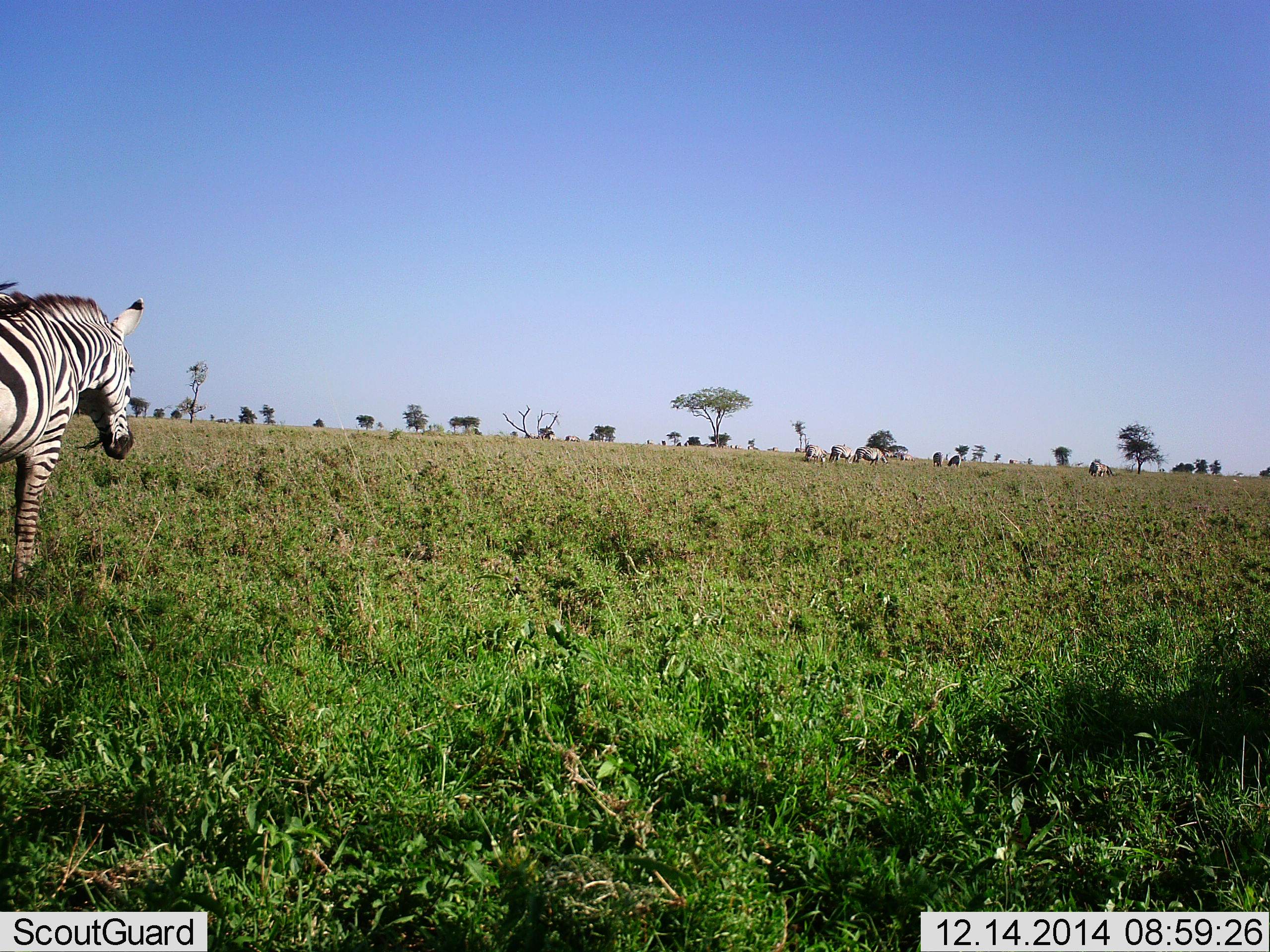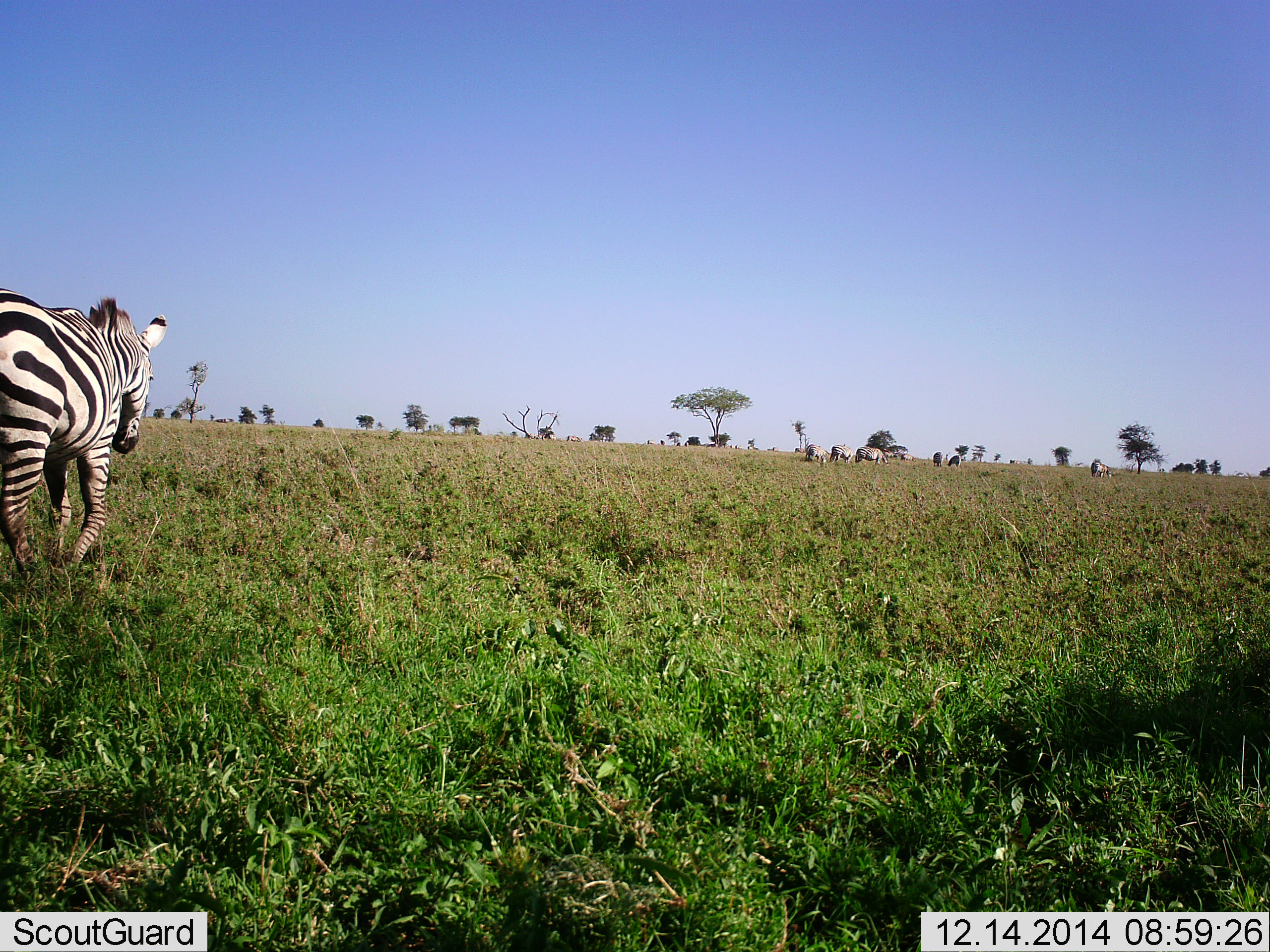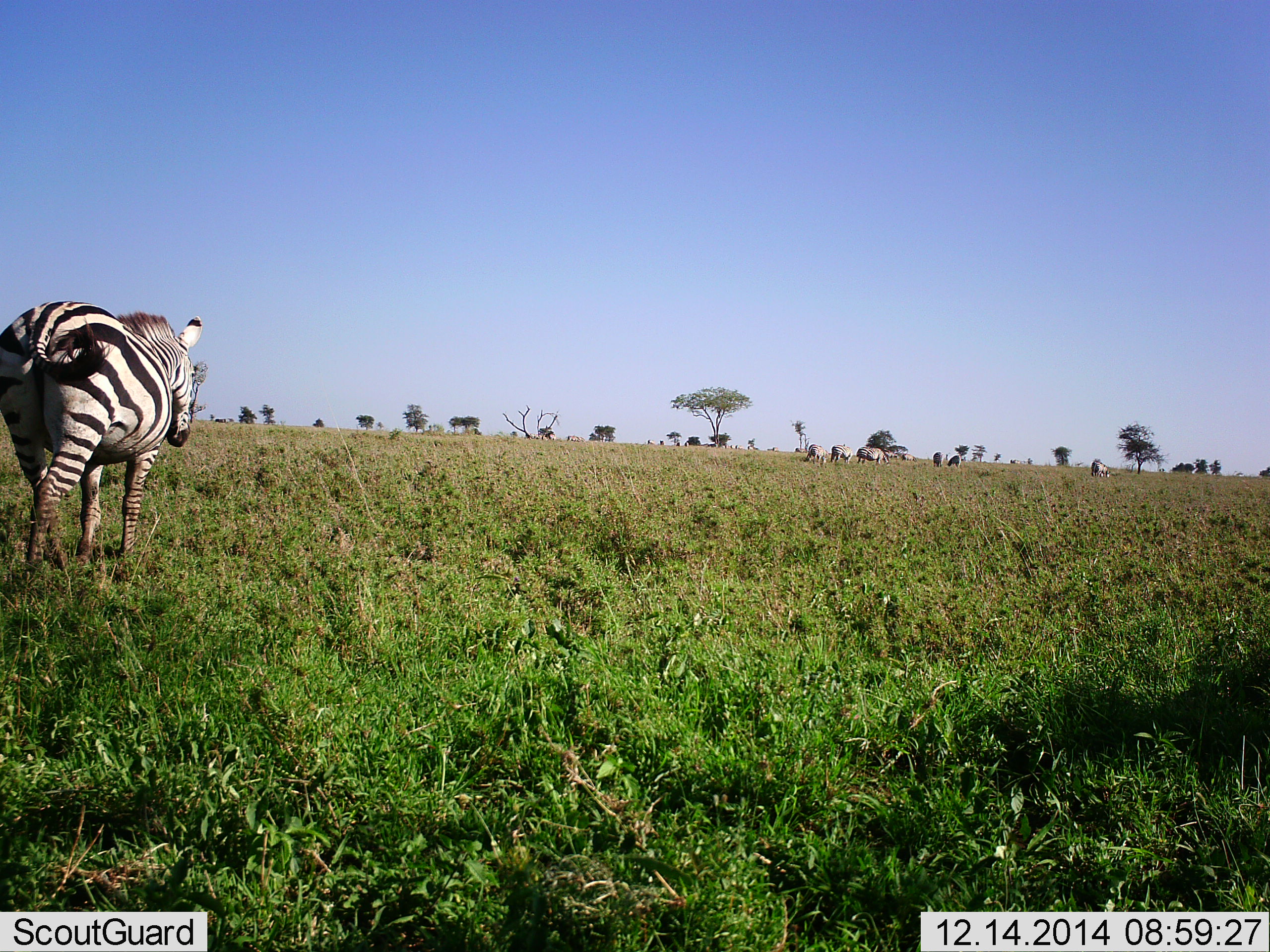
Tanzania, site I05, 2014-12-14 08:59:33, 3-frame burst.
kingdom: Animalia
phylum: Chordata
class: Mammalia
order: Perissodactyla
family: Equidae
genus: Equus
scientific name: Equus quagga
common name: plains zebra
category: zebra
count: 7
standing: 20%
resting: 0%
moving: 100%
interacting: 0%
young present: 0%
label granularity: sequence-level